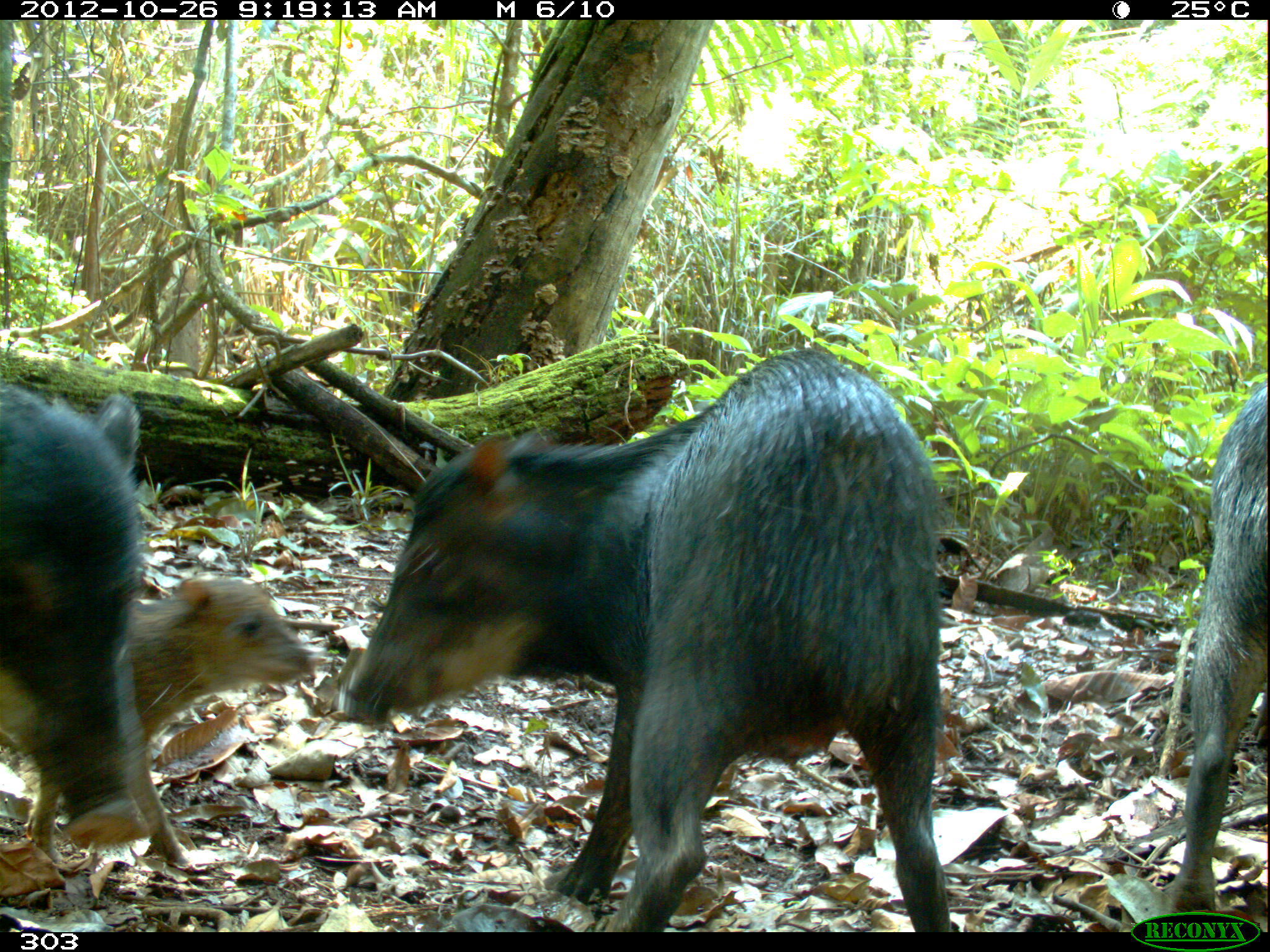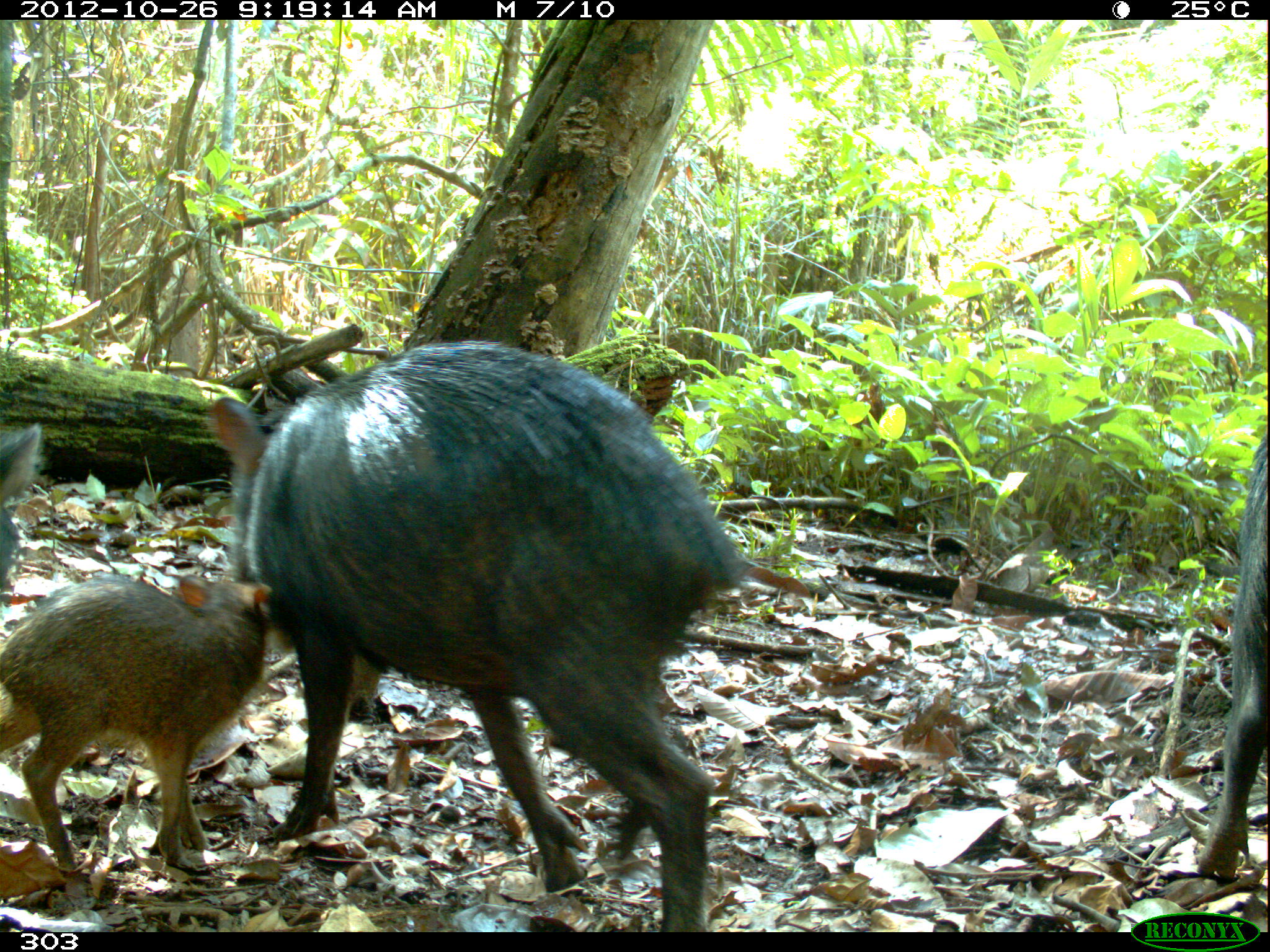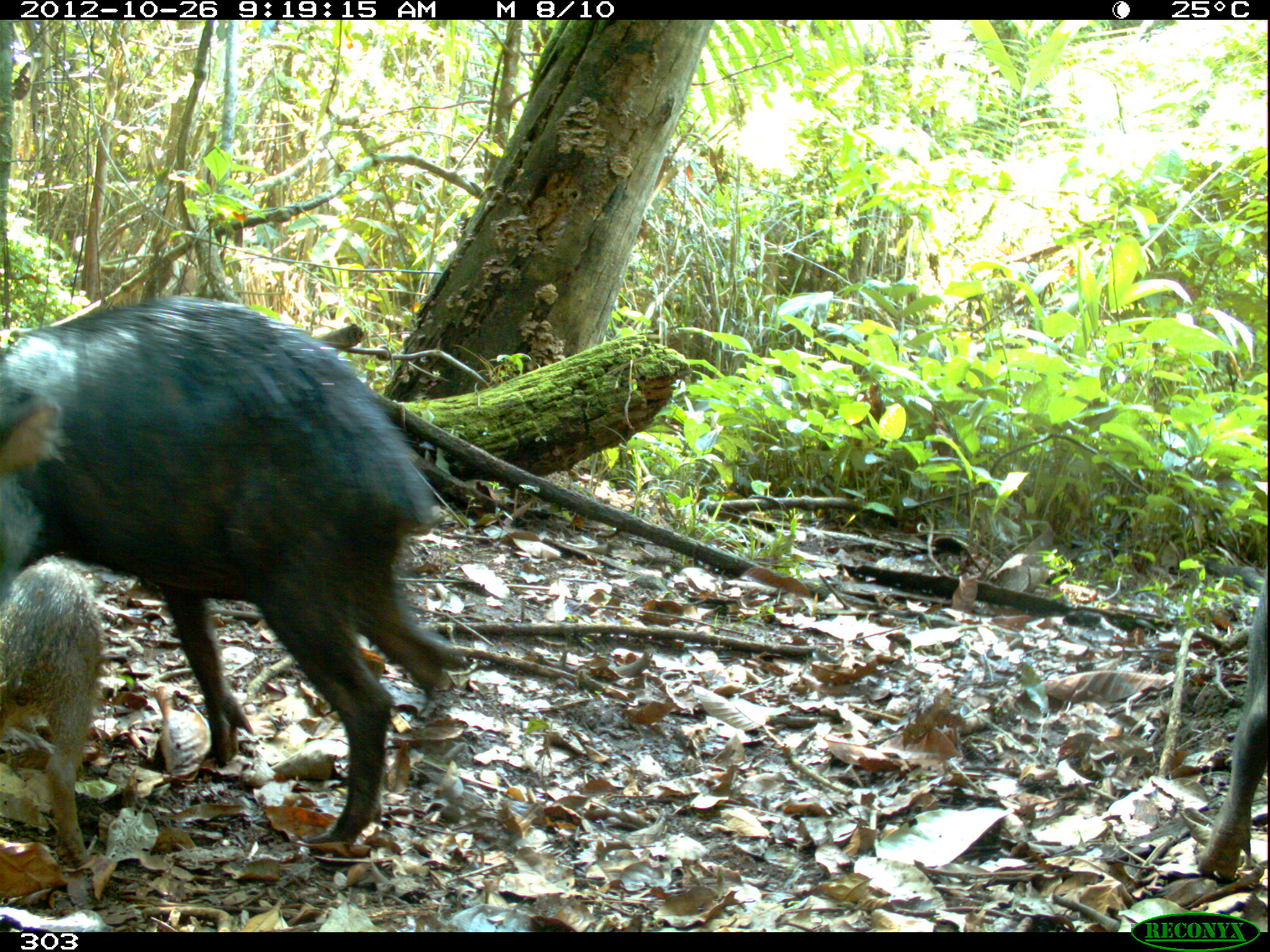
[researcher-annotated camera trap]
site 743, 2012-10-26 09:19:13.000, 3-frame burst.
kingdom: Animalia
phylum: Chordata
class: Mammalia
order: Artiodactyla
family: Tayassuidae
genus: Tayassu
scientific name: Tayassu pecari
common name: white-lipped peccary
Tayassu pecari (white-lipped peccary).